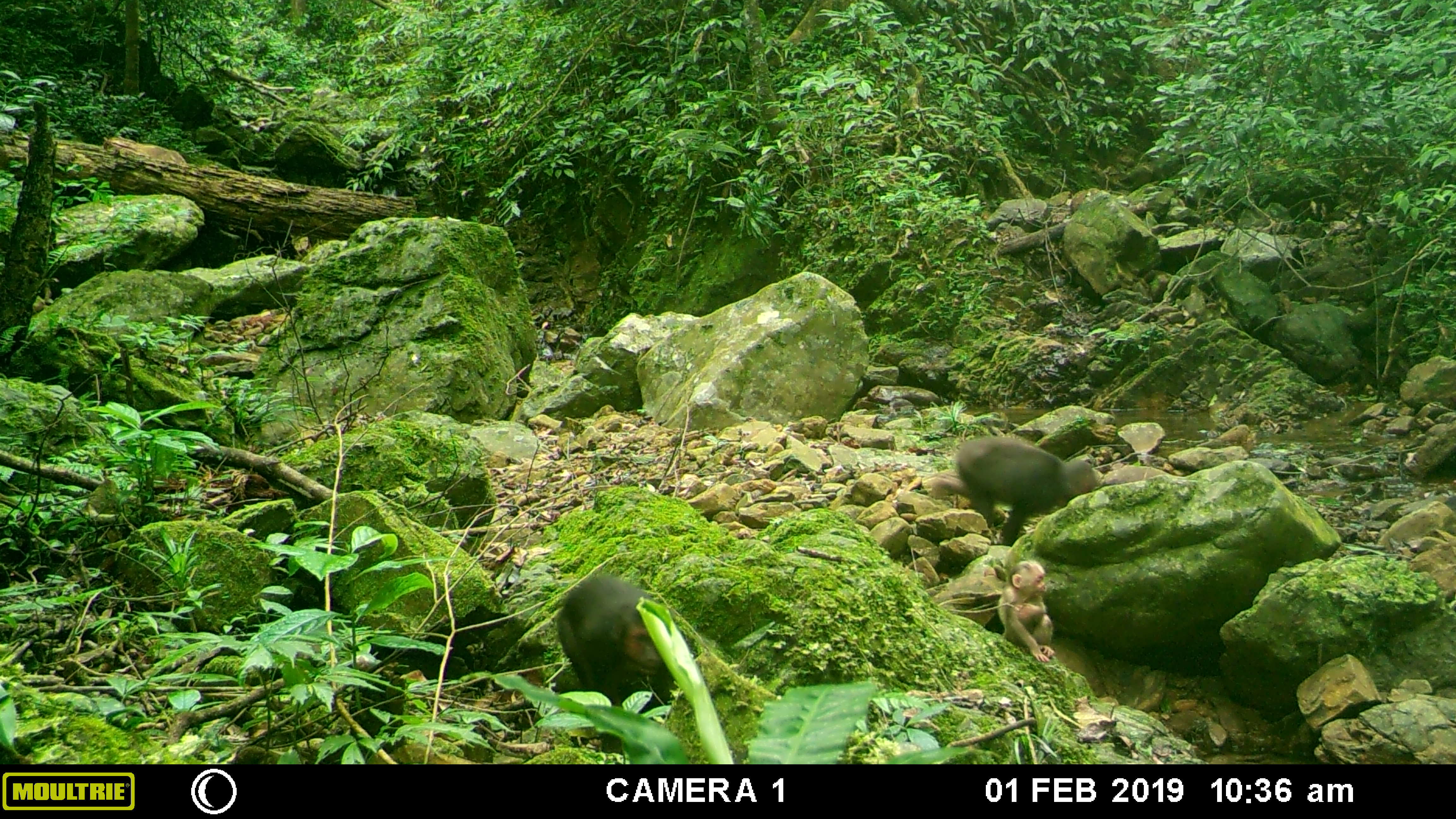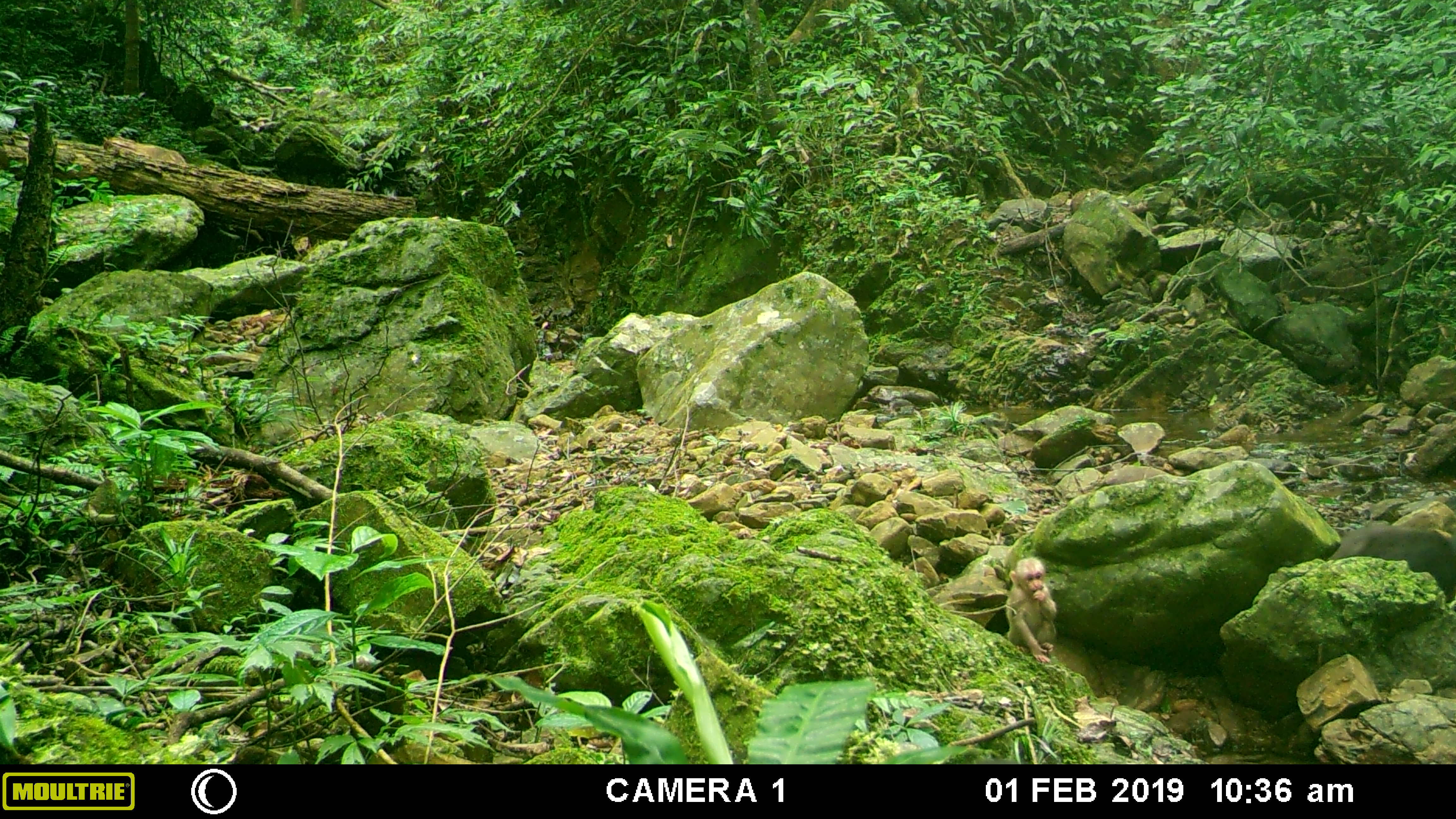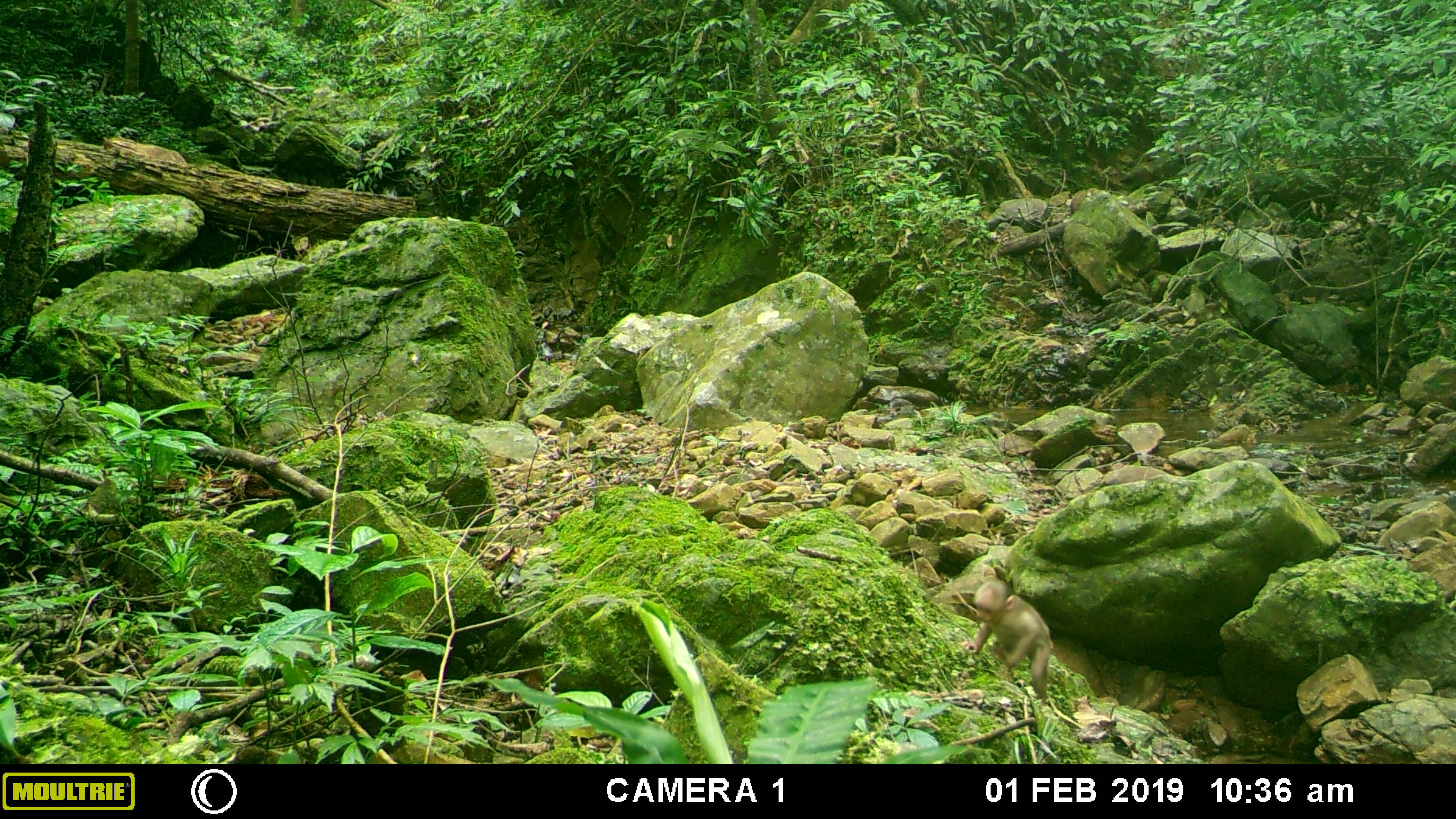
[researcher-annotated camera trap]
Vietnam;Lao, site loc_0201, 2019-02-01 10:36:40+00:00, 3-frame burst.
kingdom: Animalia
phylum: Chordata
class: Mammalia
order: Primates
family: Cercopithecidae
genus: Macaca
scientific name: Macaca arctoides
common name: stump-tailed macaque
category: stump tailed macaque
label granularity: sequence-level